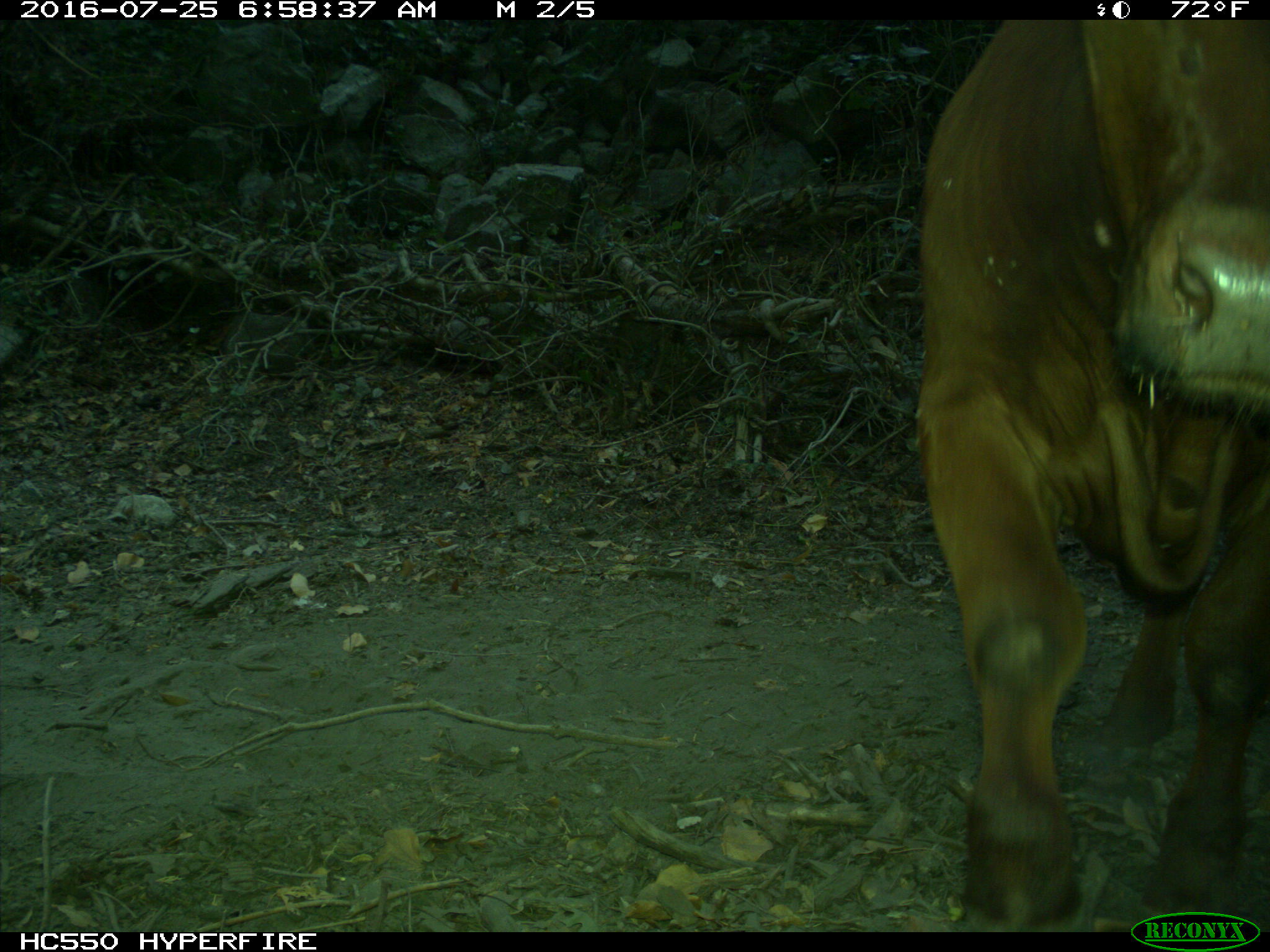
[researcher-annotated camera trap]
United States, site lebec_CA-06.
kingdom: Animalia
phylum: Chordata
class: Mammalia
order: Artiodactyla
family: Bovidae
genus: Bos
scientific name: Bos taurus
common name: domestic cow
Bos taurus (domestic cow).